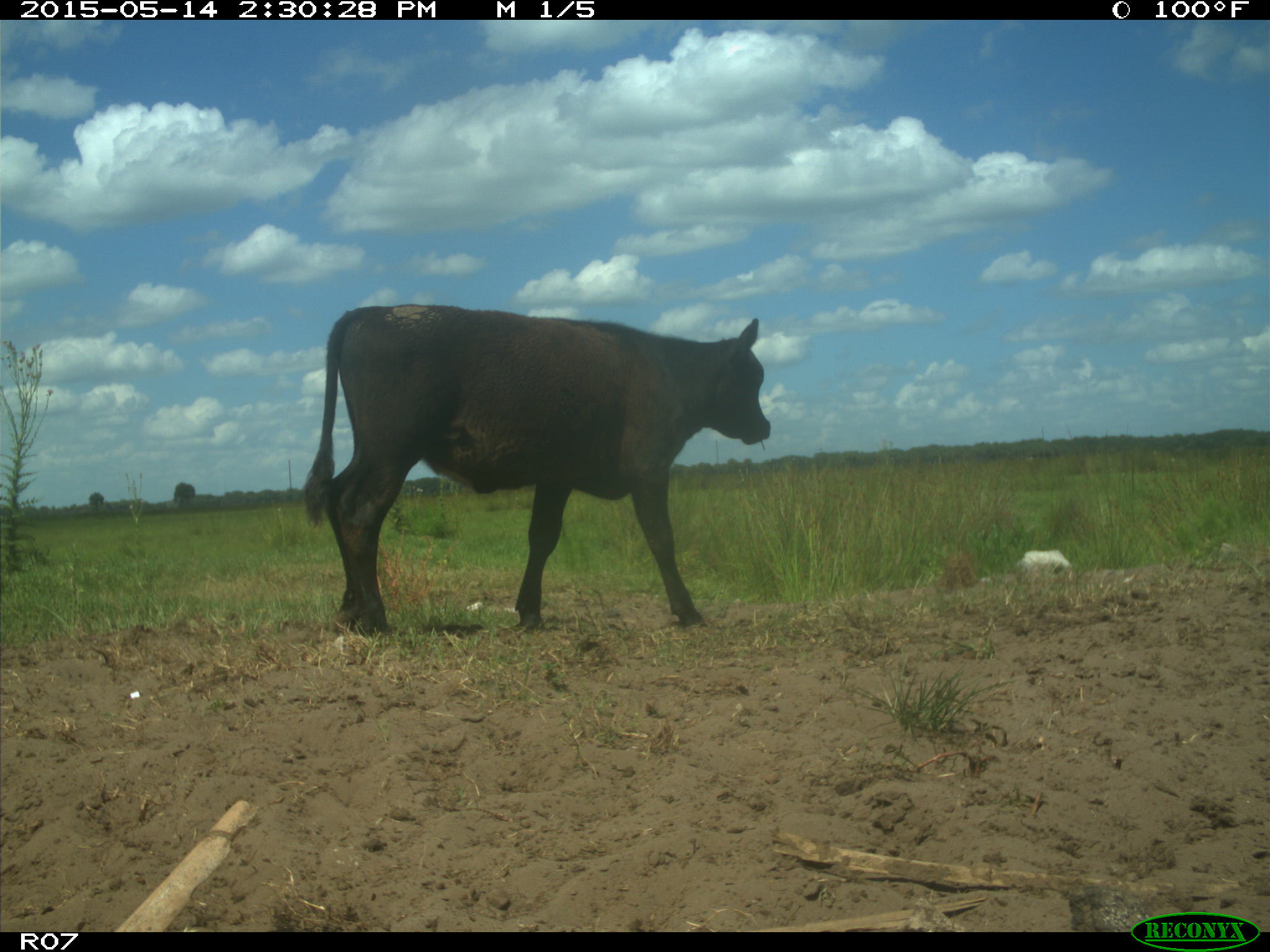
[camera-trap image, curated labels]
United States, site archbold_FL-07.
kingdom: Animalia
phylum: Chordata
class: Mammalia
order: Artiodactyla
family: Bovidae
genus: Bos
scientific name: Bos taurus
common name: domestic cow